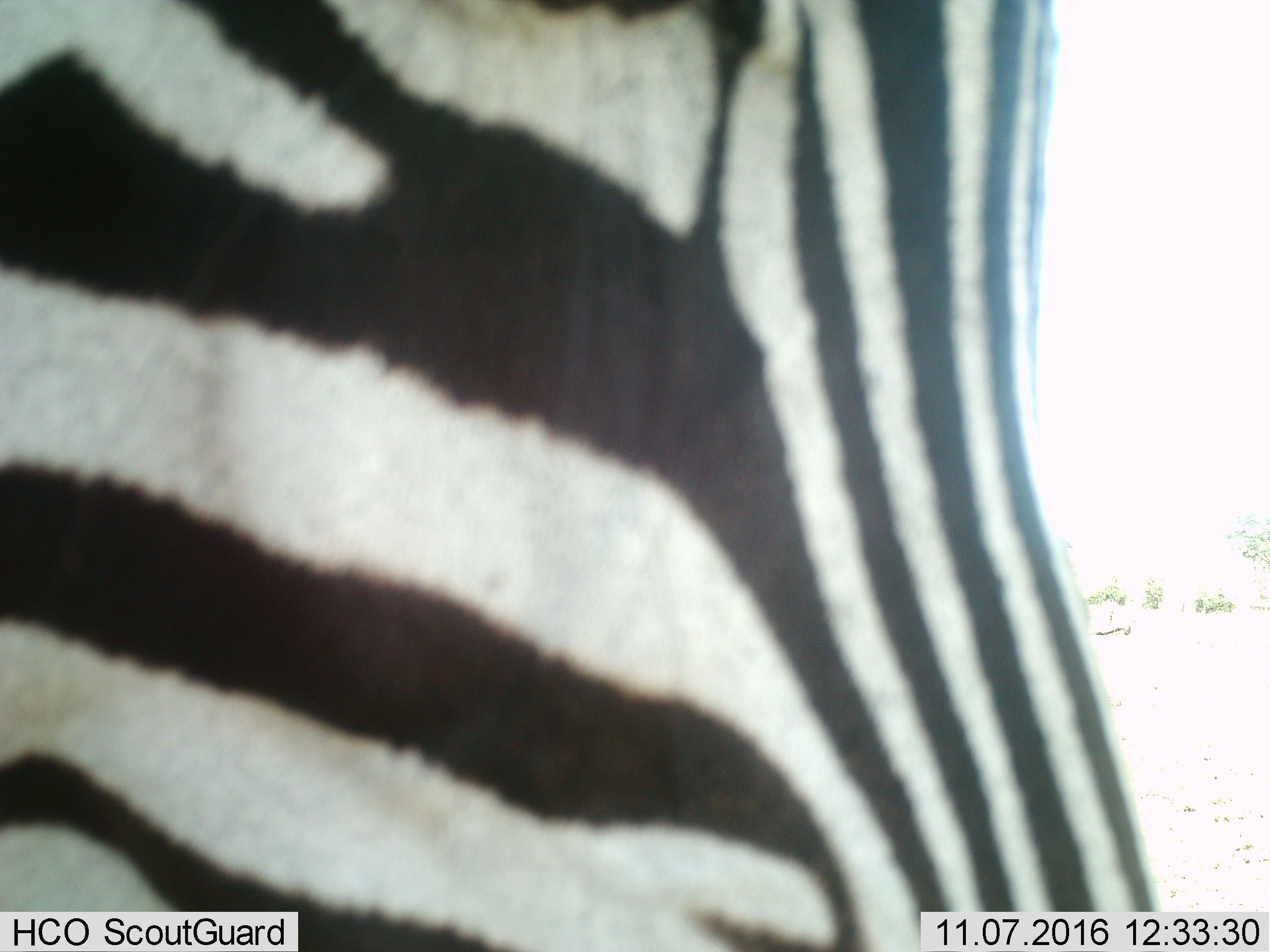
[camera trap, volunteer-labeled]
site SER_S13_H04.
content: unidentified animal